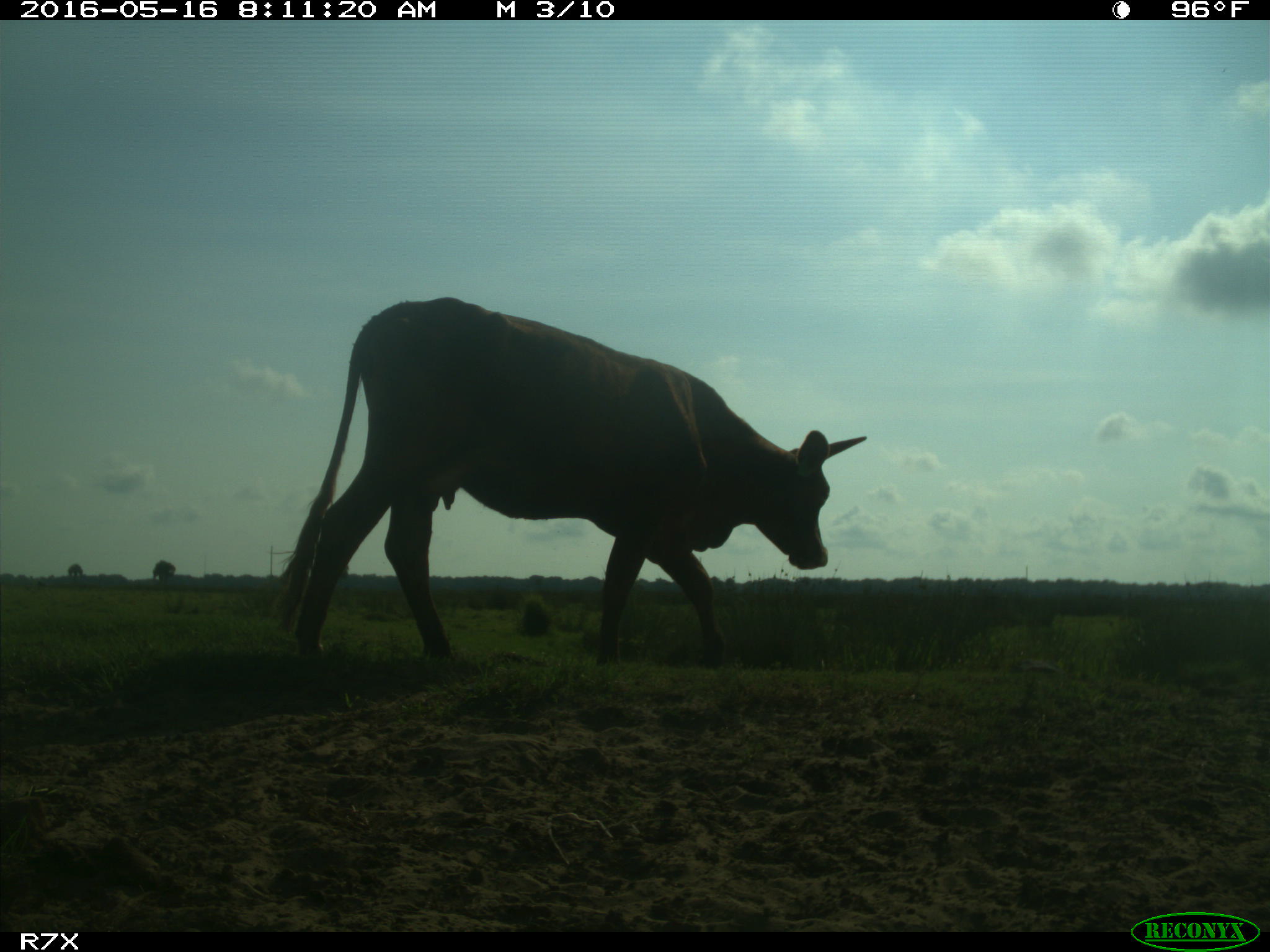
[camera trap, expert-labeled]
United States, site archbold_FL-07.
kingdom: Animalia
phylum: Chordata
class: Mammalia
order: Artiodactyla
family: Bovidae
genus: Bos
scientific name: Bos taurus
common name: domestic cow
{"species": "Bos taurus (domestic cow)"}